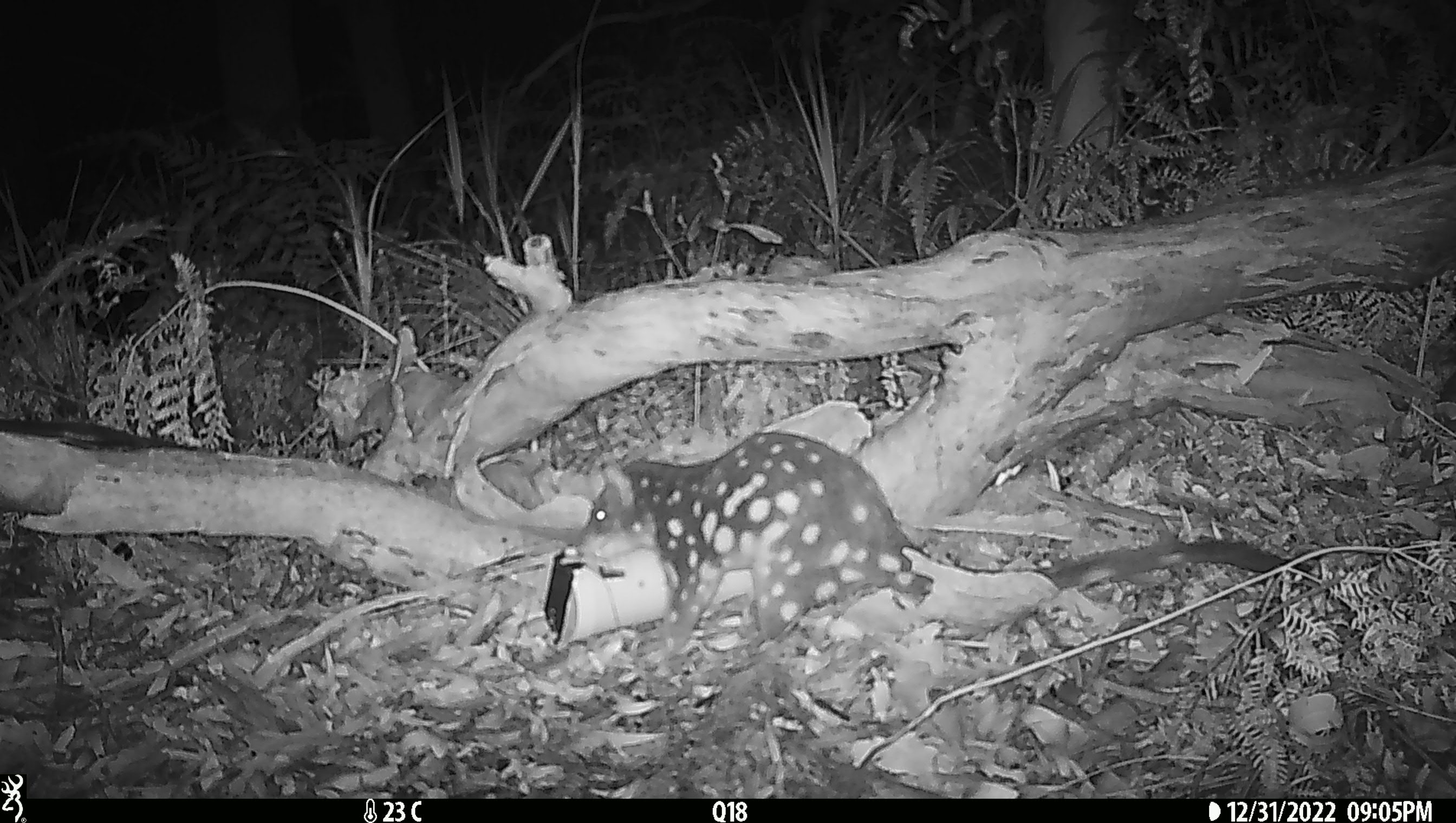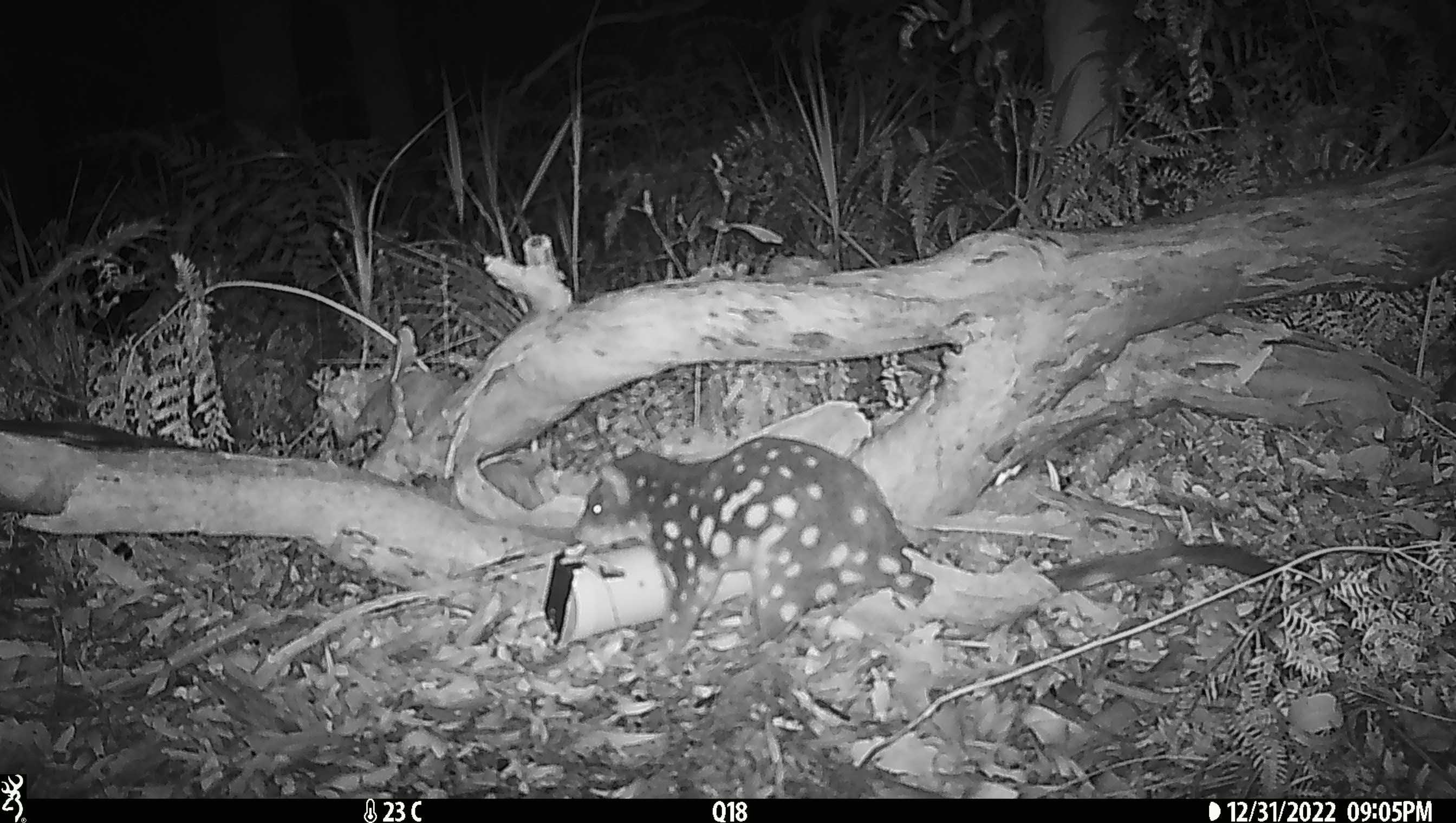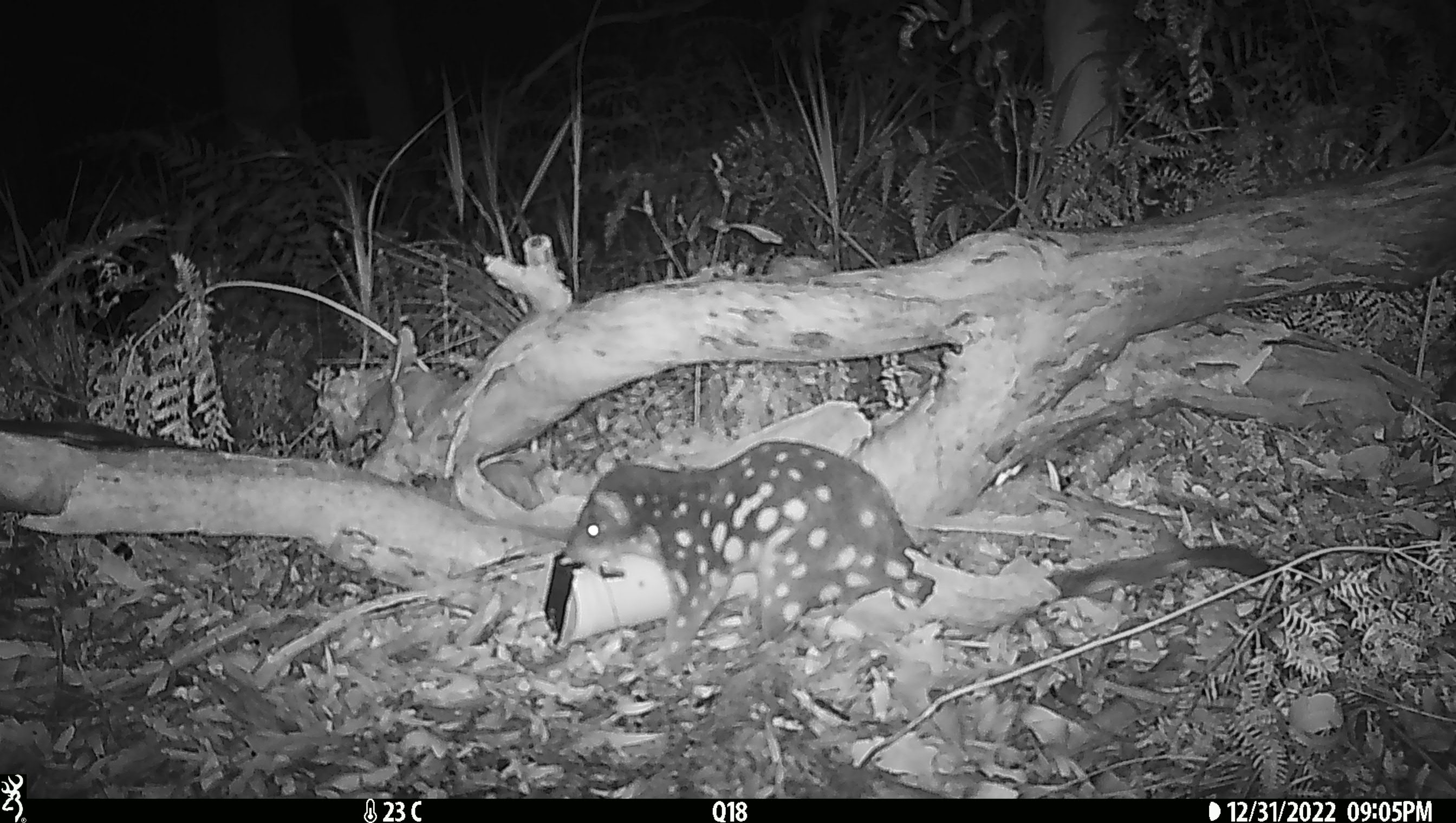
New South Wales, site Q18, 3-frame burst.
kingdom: Animalia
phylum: Chordata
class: Mammalia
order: Dasyuromorphia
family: Dasyuridae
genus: Dasyurus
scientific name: Dasyurus maculatus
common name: spotted-tailed quoll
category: quoll